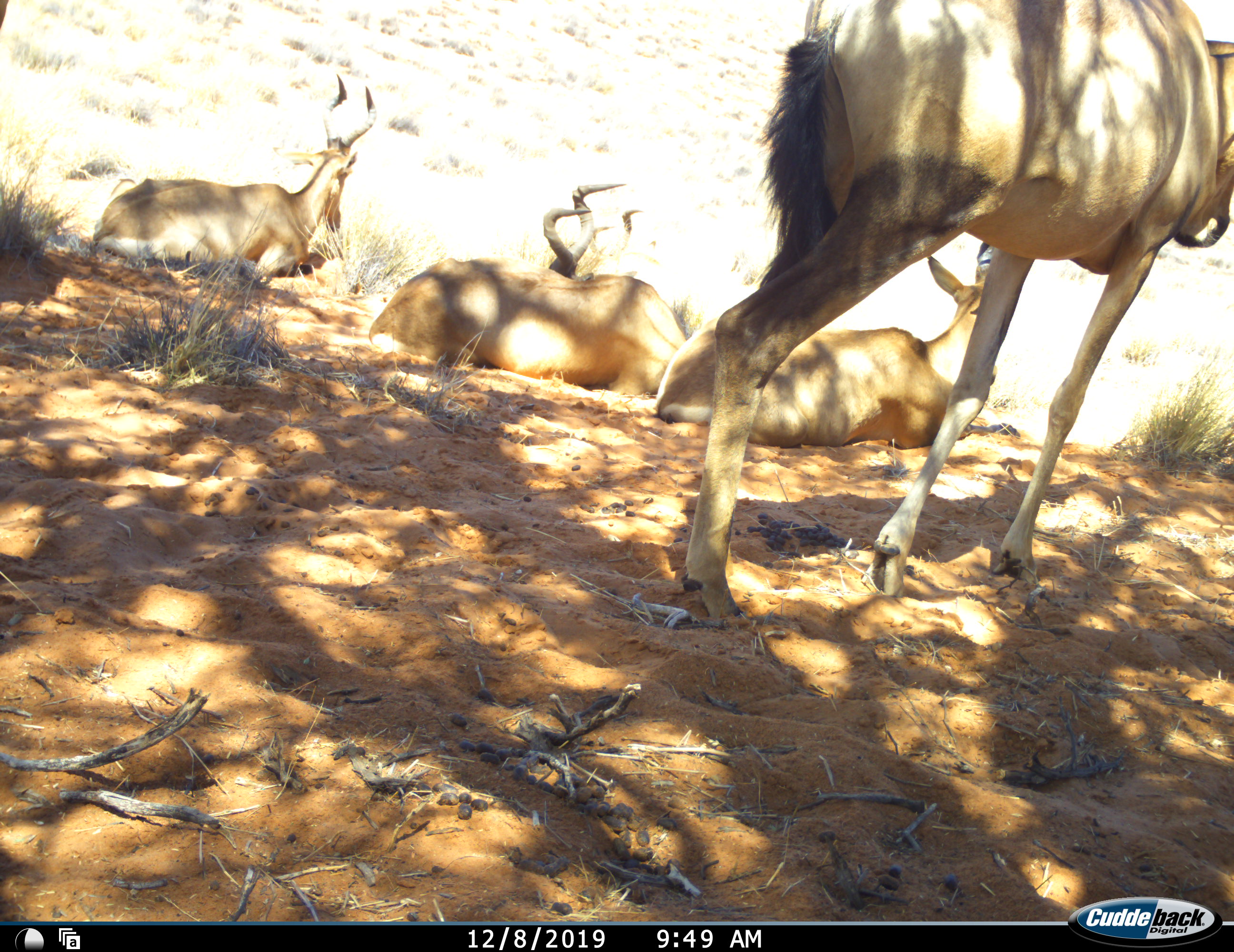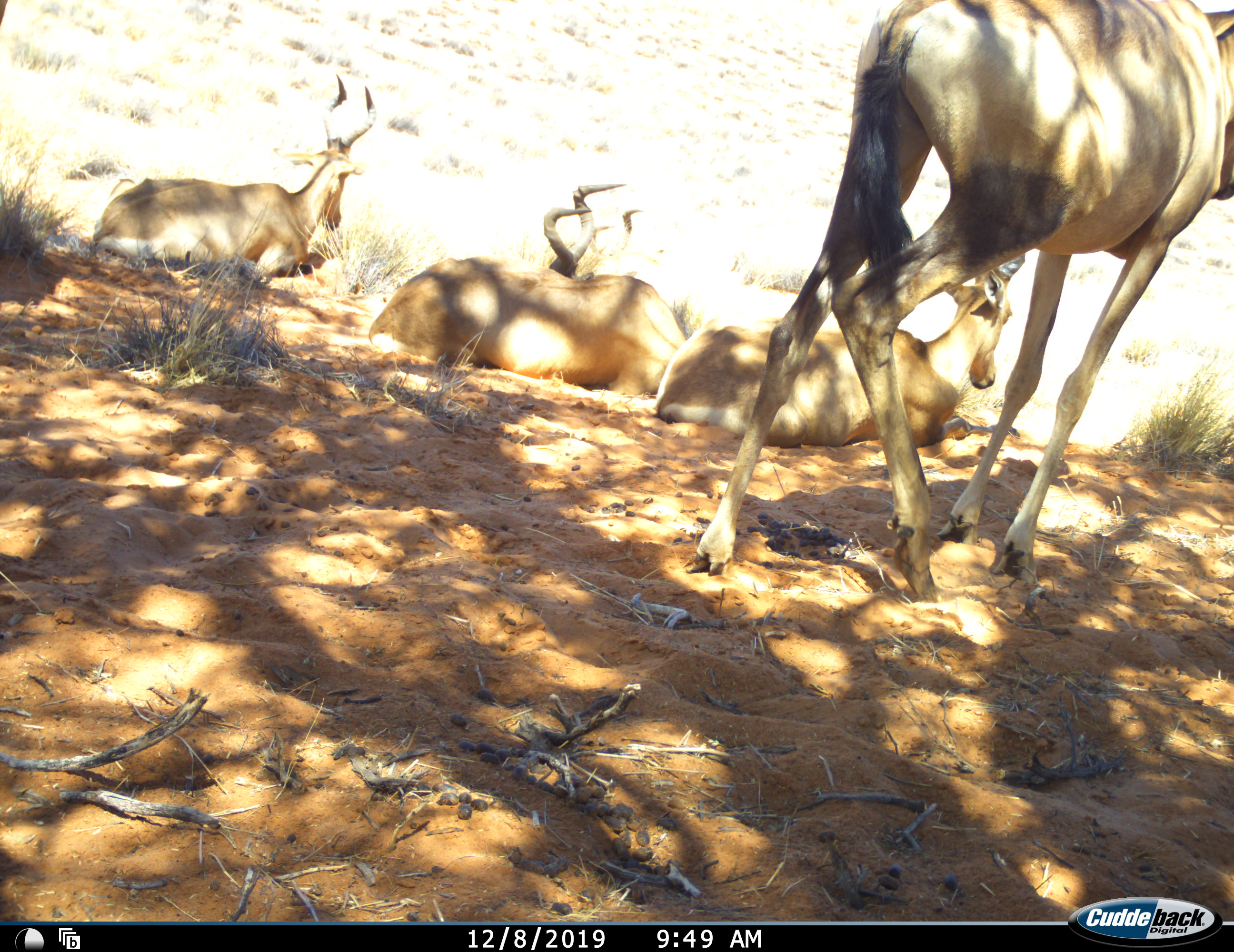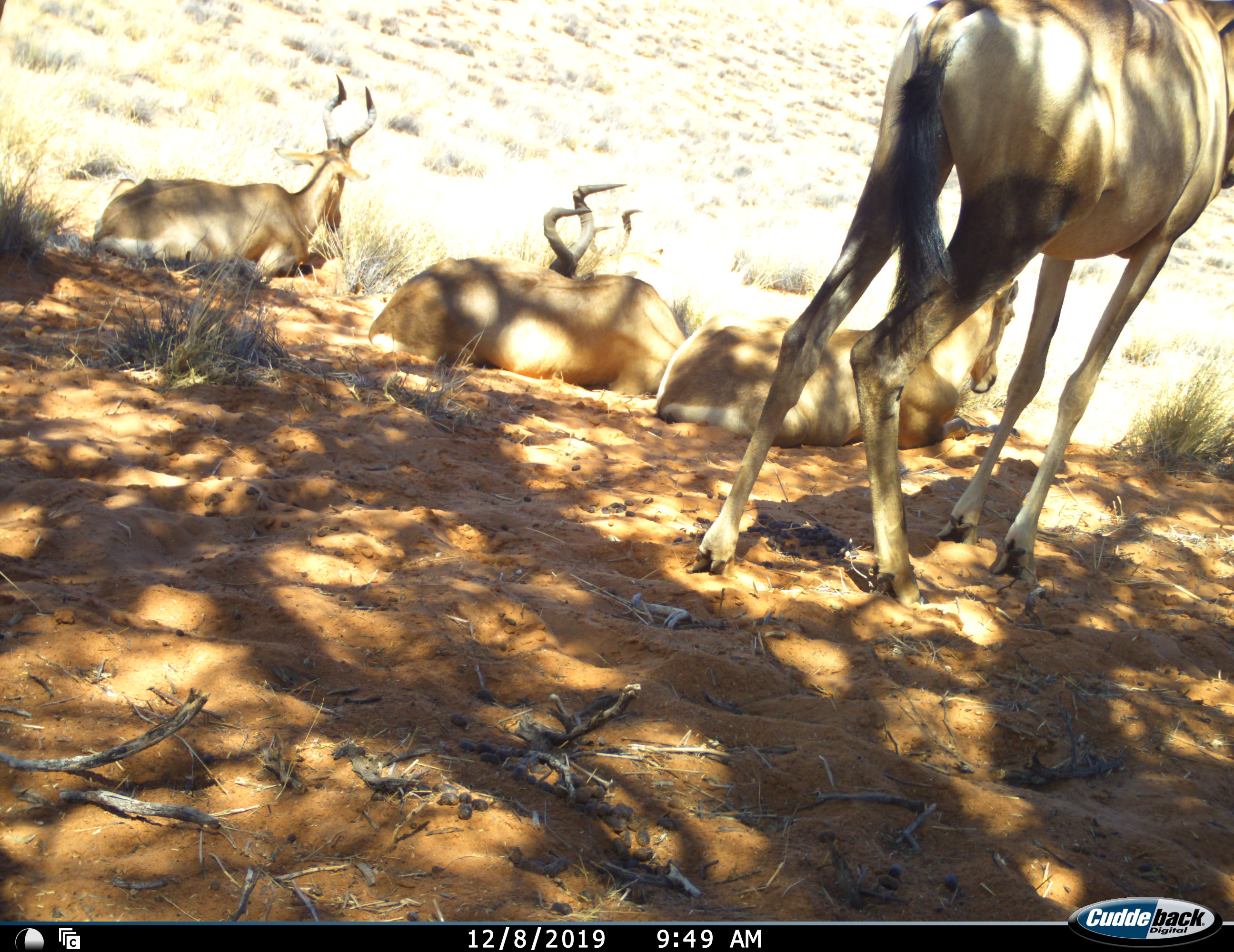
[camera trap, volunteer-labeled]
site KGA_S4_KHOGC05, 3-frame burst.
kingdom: Animalia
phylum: Chordata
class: Mammalia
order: Artiodactyla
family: Bovidae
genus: Alcelaphus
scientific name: Alcelaphus buselaphus caama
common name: red hartebeest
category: hartebeestred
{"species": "hartebeestred (red hartebeest) (Alcelaphus buselaphus caama)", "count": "5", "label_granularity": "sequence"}